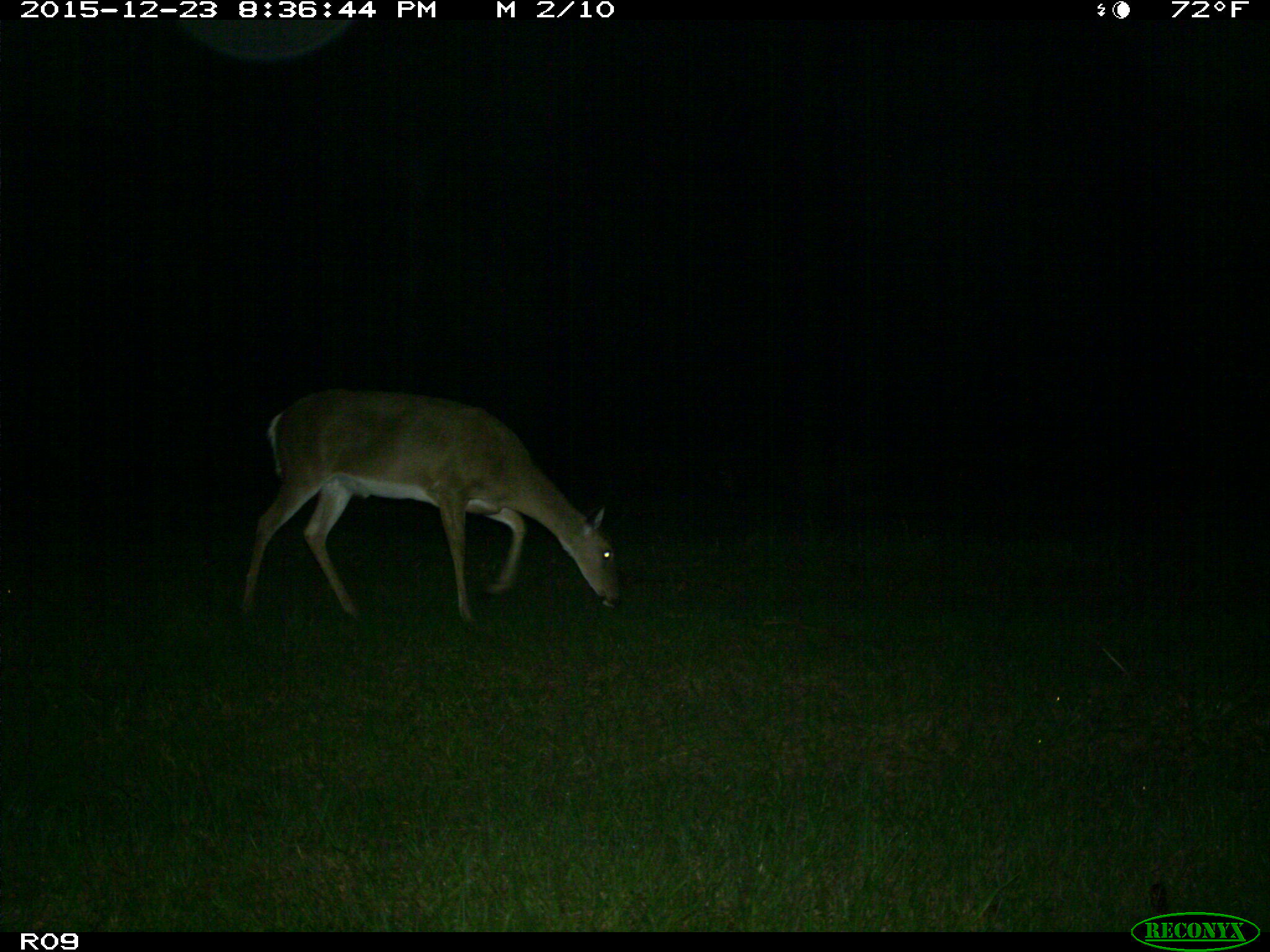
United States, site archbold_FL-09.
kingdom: Animalia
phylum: Chordata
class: Mammalia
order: Artiodactyla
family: Cervidae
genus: Odocoileus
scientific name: Odocoileus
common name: deer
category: unidentified deer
Unidentified deer (deer) (Odocoileus).